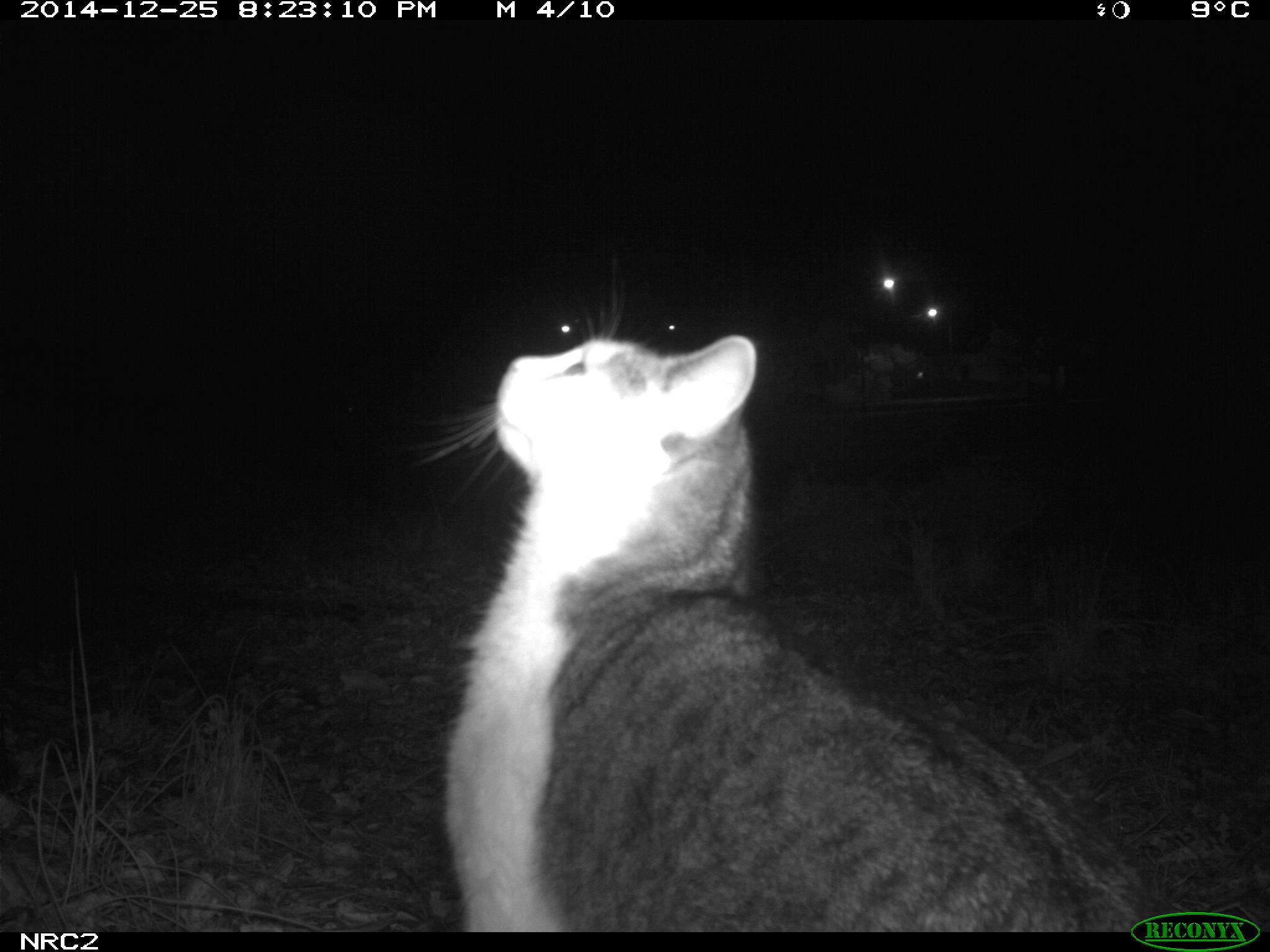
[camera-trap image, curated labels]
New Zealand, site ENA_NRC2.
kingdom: Animalia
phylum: Chordata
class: Mammalia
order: Carnivora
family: Felidae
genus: Felis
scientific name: Felis catus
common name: domestic cat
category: cat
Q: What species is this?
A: Cat (domestic cat) (Felis catus).